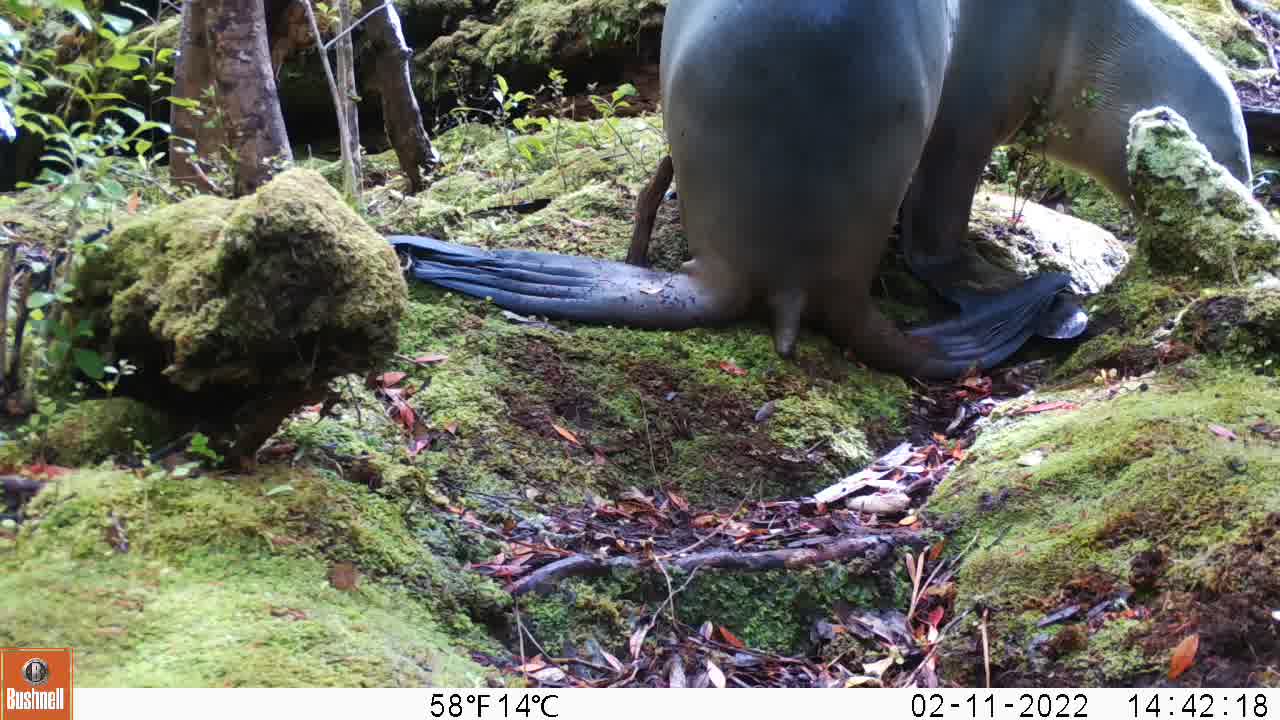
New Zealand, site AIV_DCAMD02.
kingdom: Animalia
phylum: Chordata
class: Mammalia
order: Carnivora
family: Otariidae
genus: Phocarctos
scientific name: Phocarctos hookeri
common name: new zealand sea lion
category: sealion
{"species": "sealion (new zealand sea lion) (Phocarctos hookeri)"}